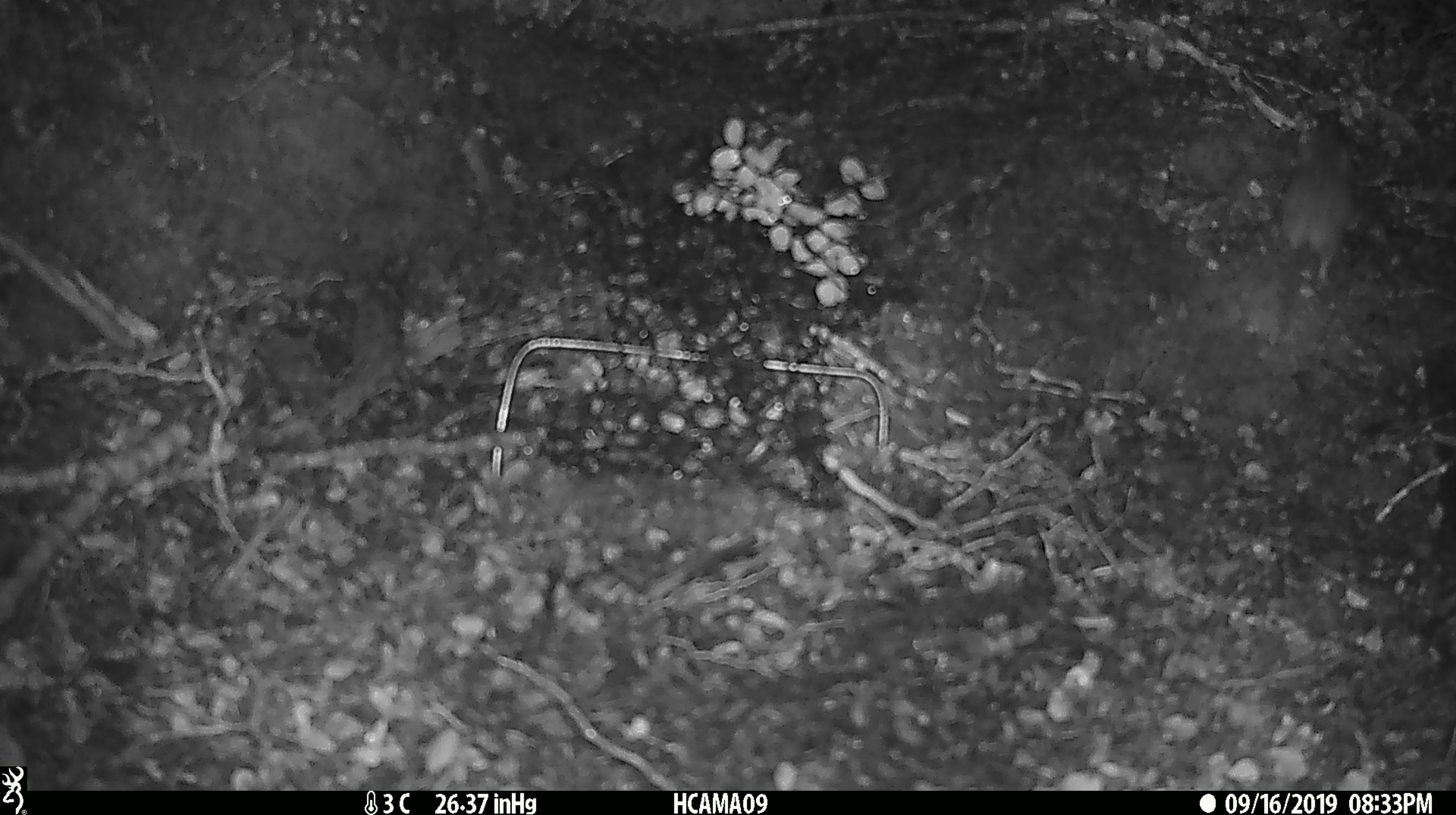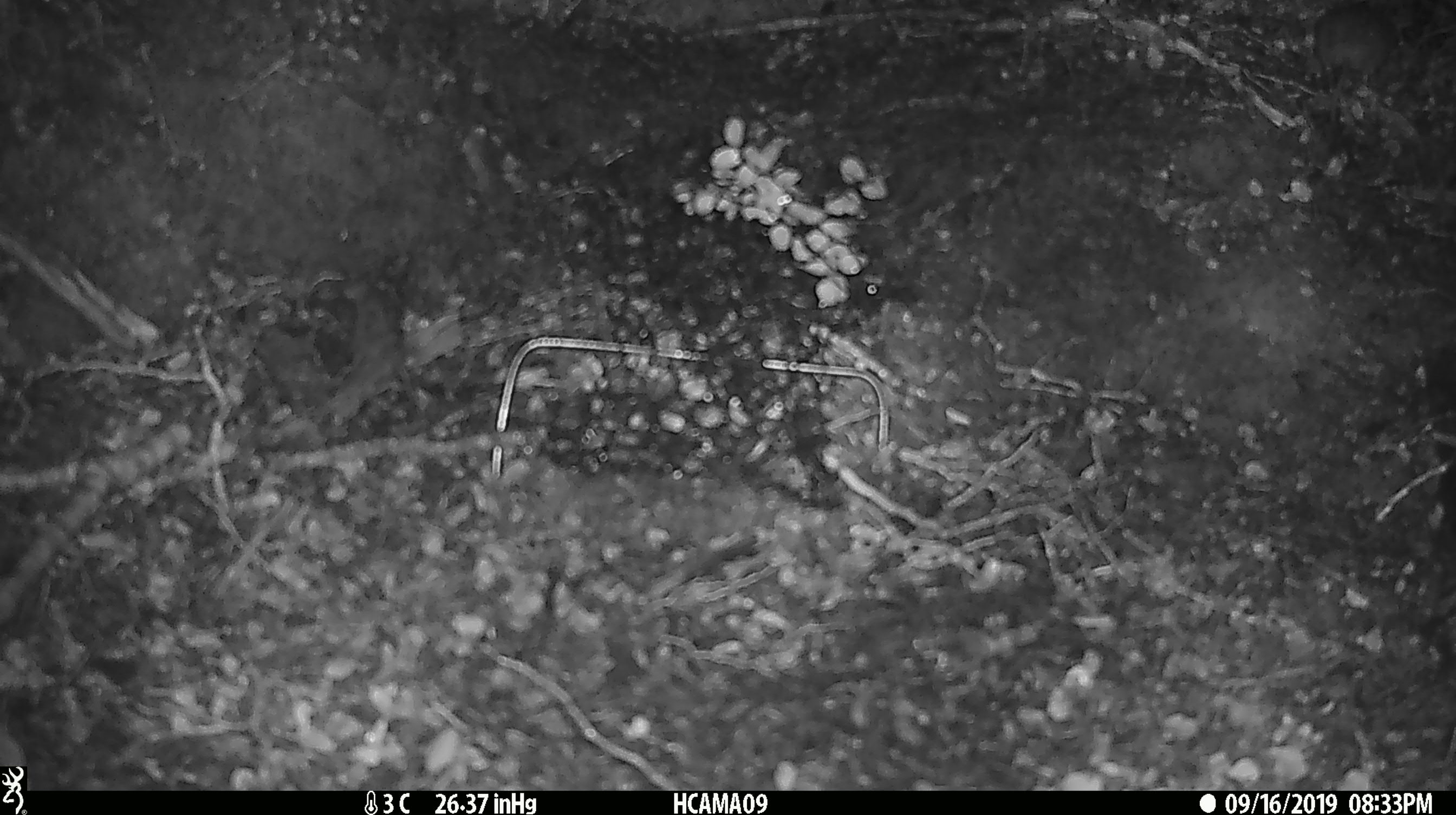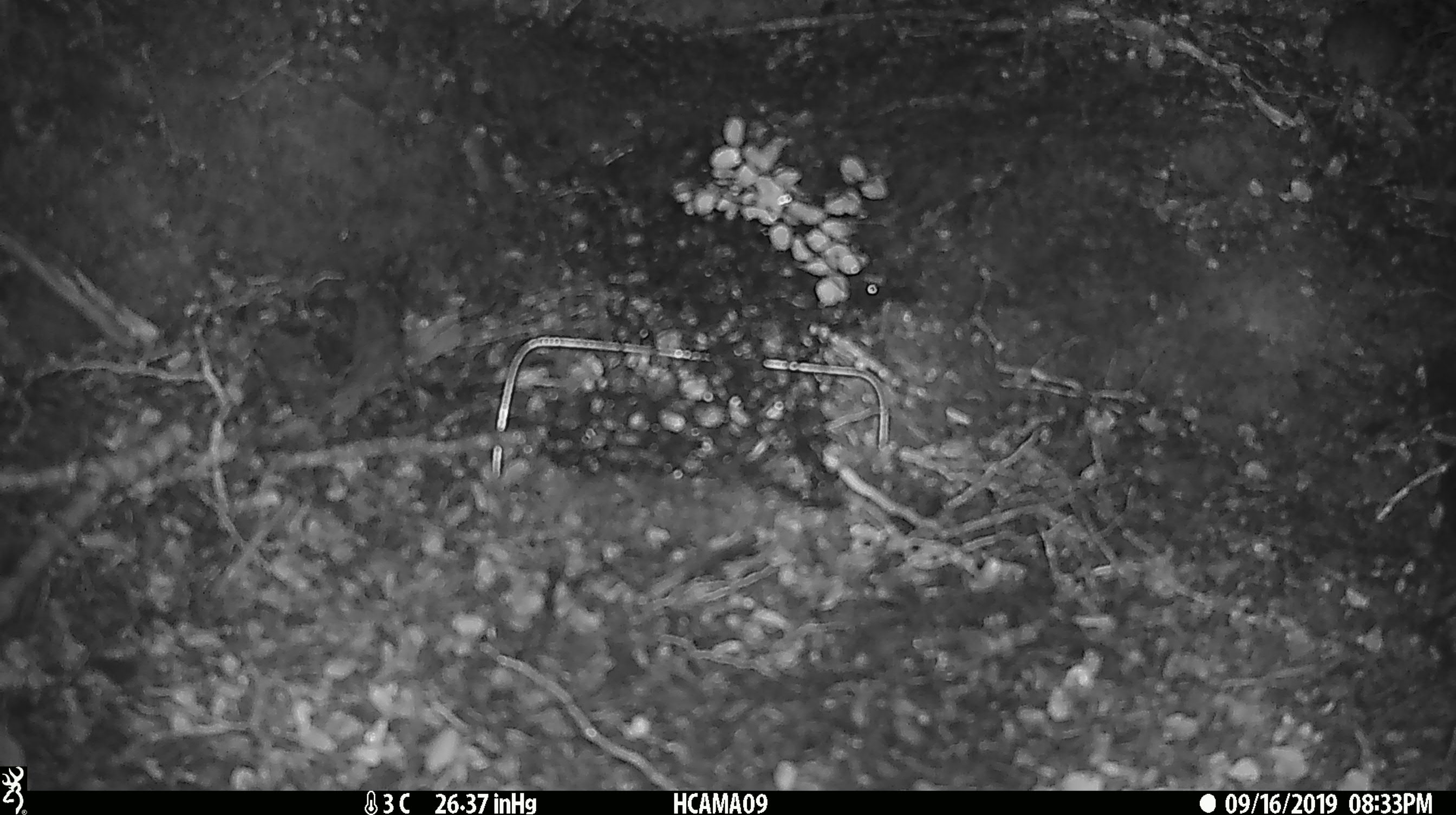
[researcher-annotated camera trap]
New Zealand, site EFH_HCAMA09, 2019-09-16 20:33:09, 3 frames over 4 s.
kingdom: Animalia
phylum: Chordata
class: Mammalia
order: Rodentia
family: Muridae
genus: Mus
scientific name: Mus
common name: mouse